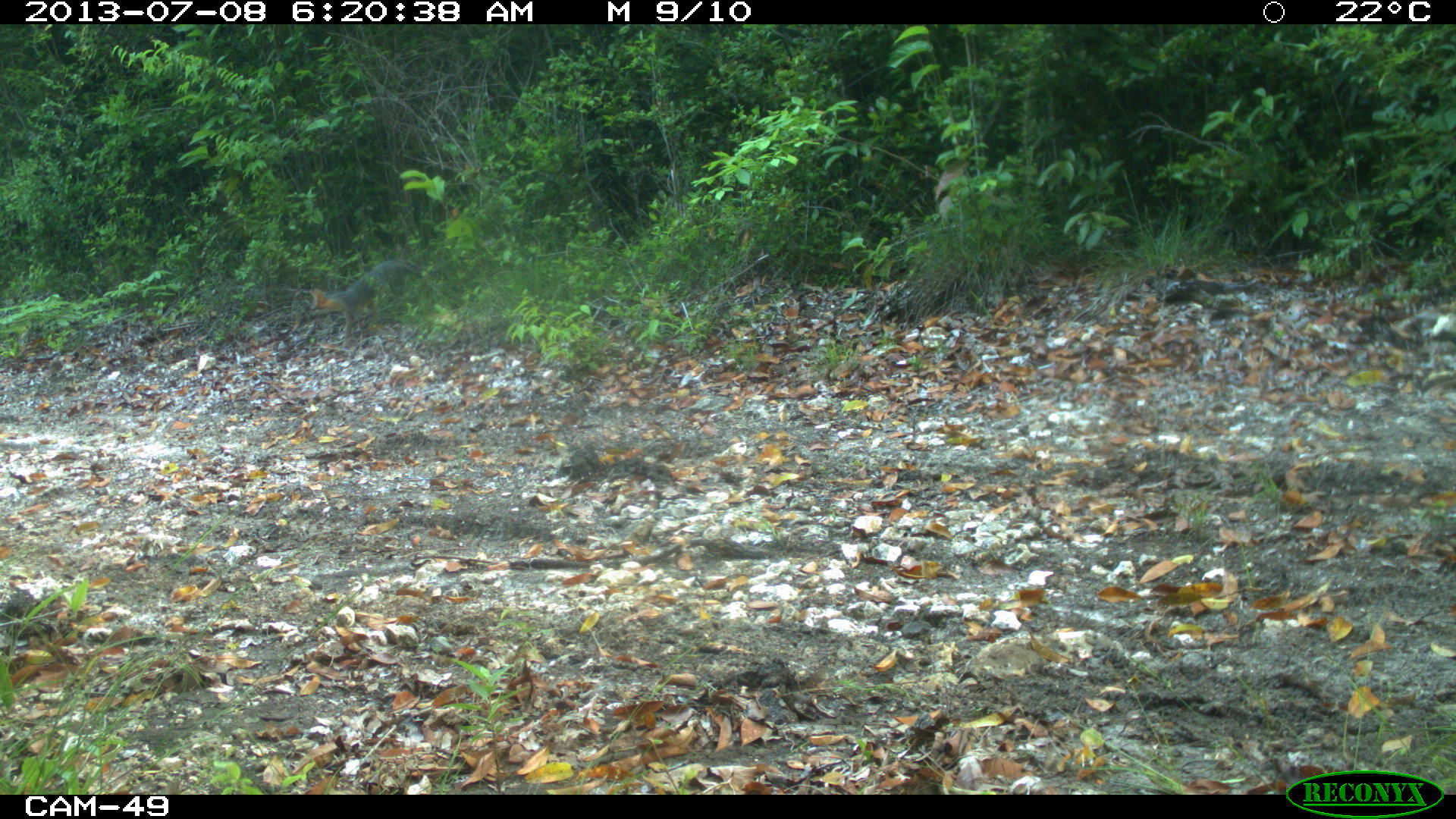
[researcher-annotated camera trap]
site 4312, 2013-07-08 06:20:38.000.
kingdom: Animalia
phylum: Chordata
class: Mammalia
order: Carnivora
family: Canidae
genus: Urocyon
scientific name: Urocyon cinereoargenteus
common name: gray fox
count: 2